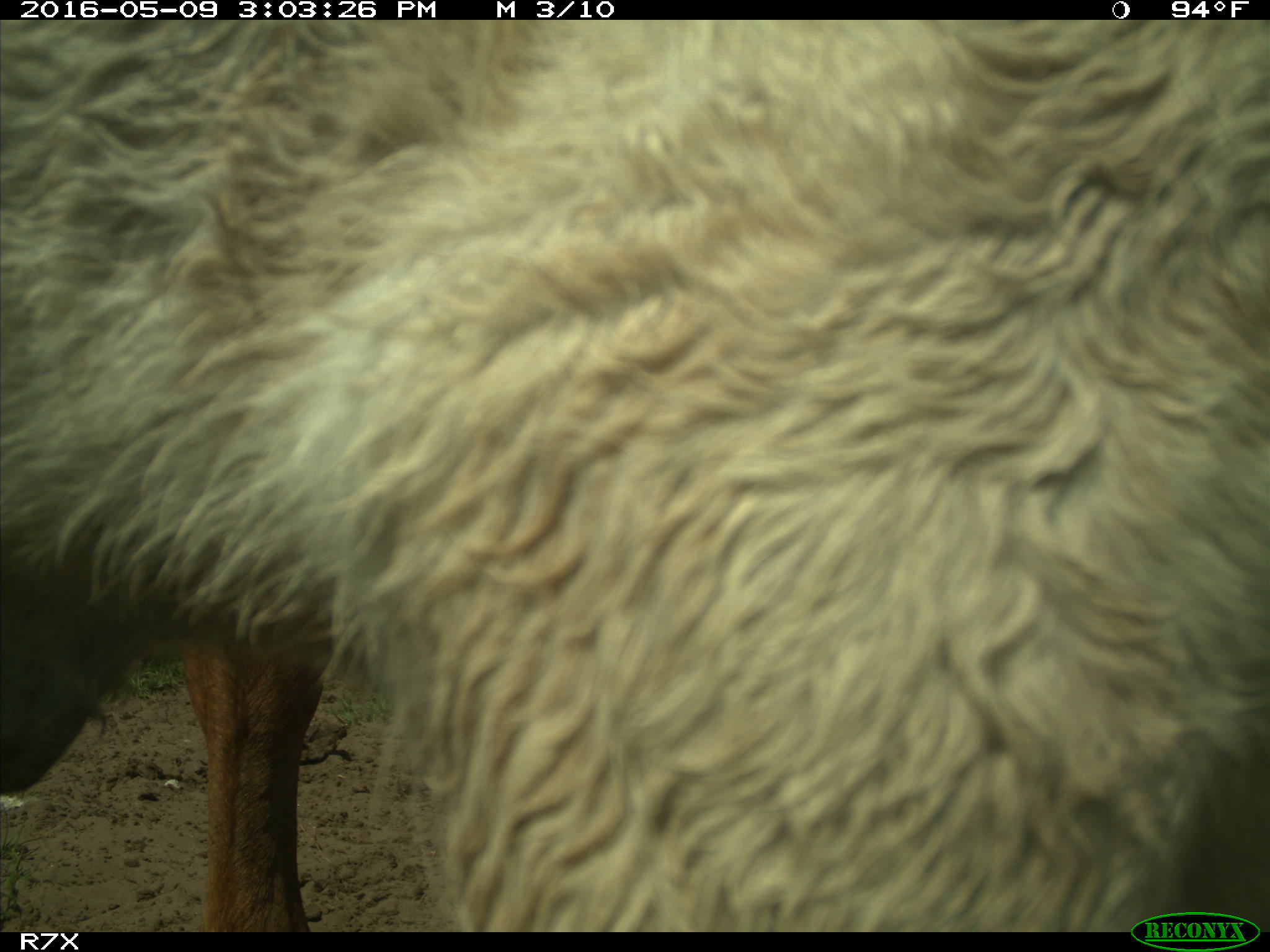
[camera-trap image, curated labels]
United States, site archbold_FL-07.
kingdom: Animalia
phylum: Chordata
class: Mammalia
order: Artiodactyla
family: Bovidae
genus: Bos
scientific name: Bos taurus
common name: domestic cow